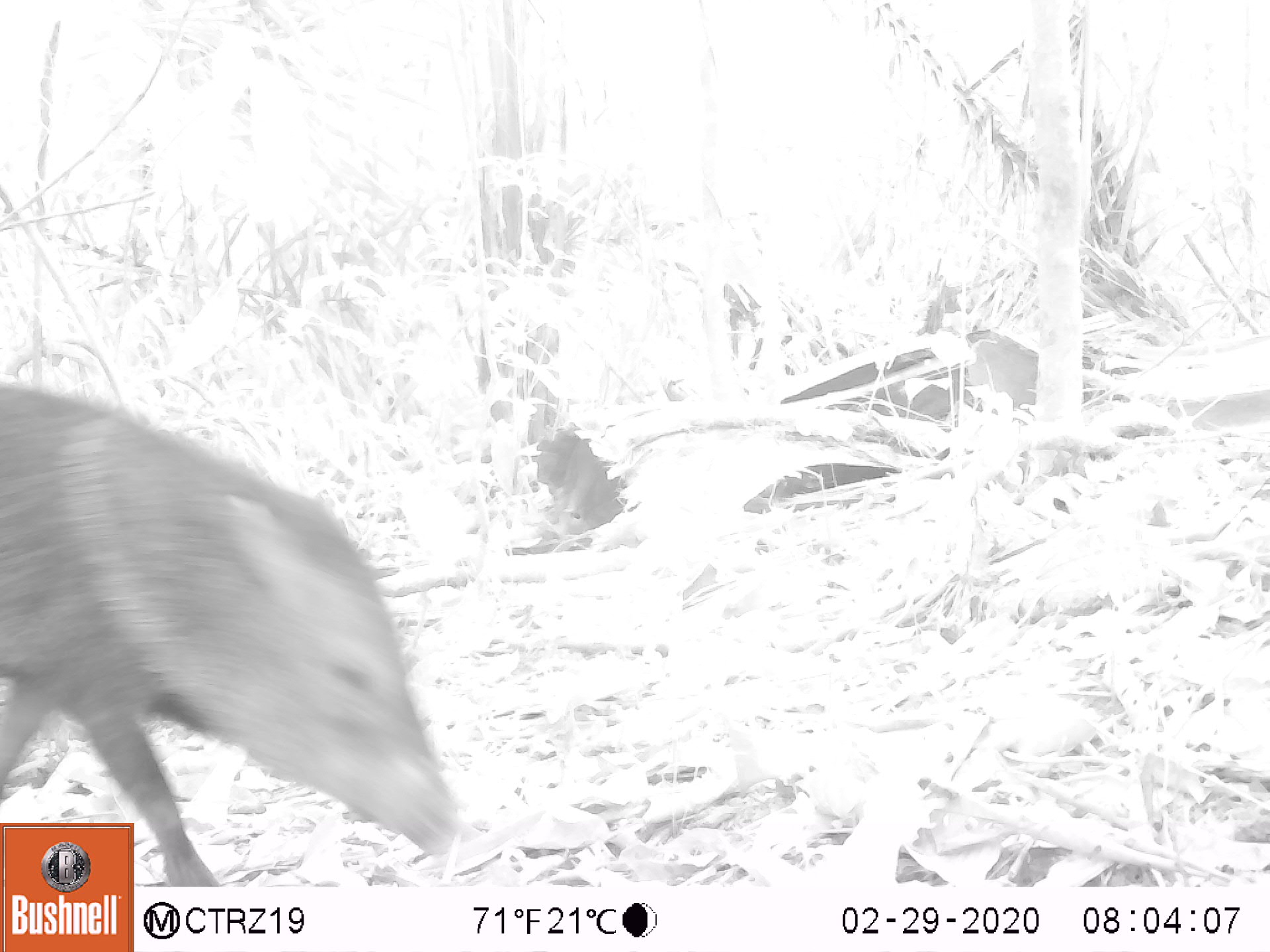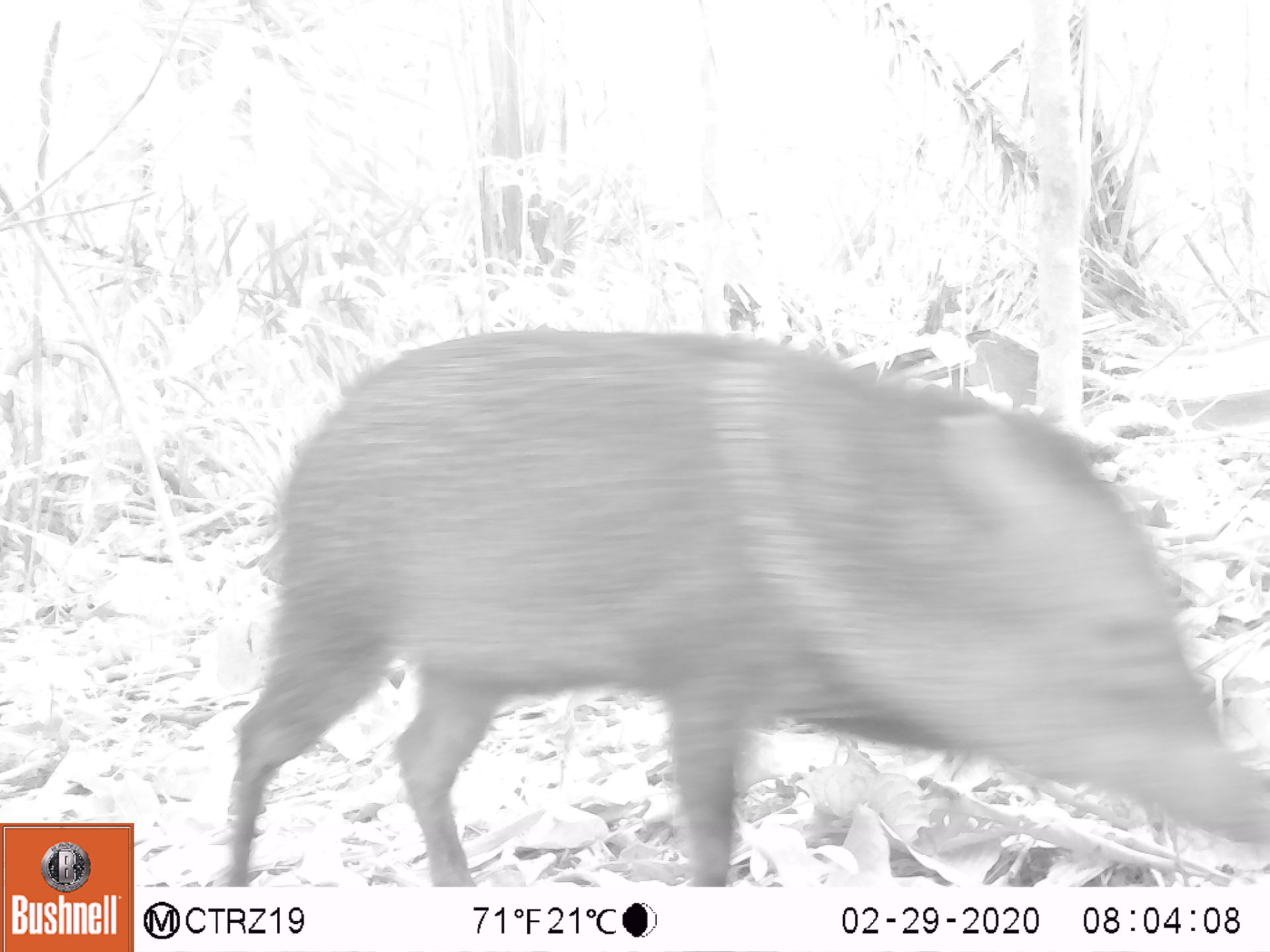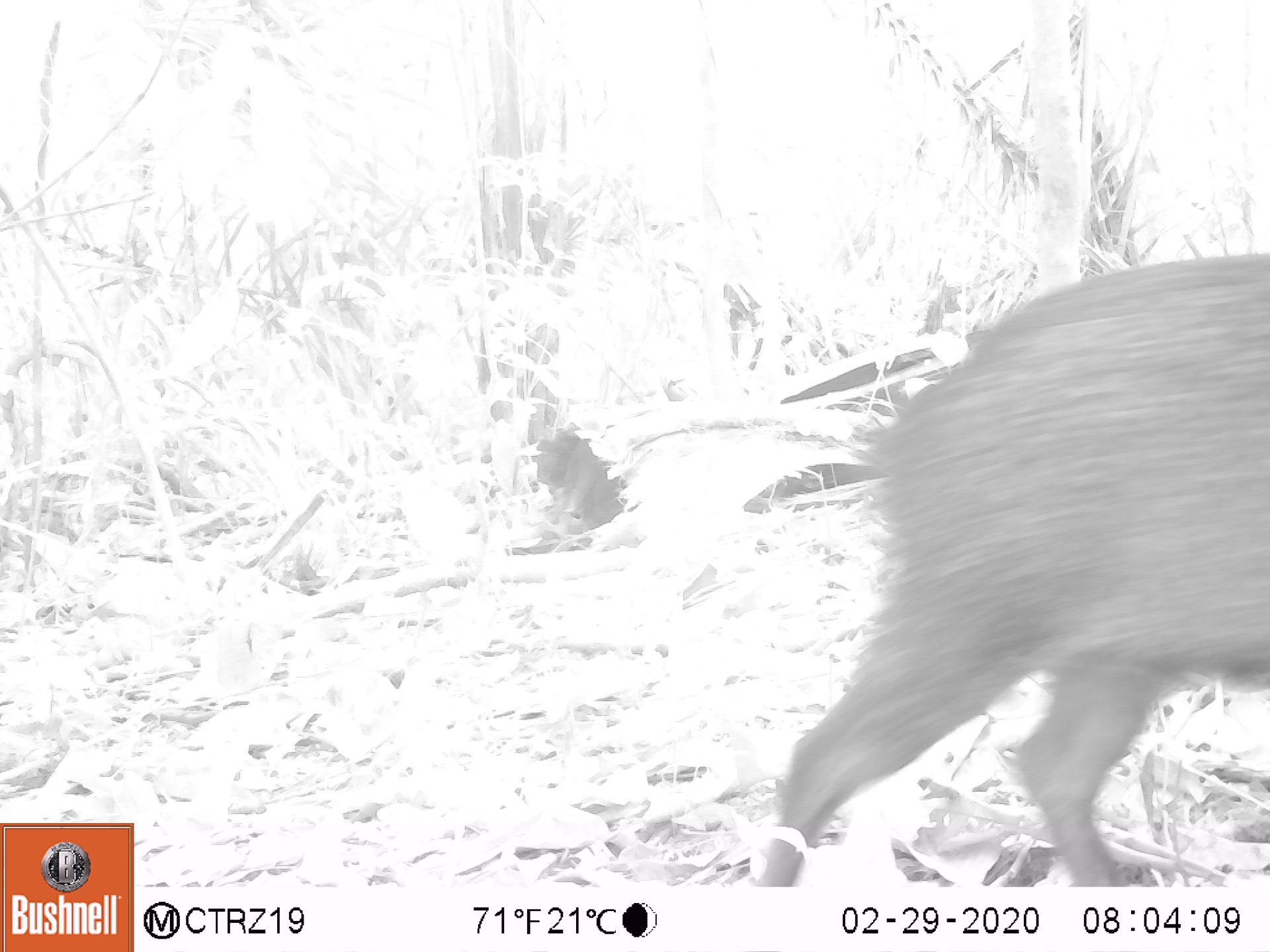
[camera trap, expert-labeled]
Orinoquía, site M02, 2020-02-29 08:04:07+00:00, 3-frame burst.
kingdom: Animalia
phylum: Chordata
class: Mammalia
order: Artiodactyla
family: Tayassuidae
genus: Pecari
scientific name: Pecari tajacu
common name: collared peccary